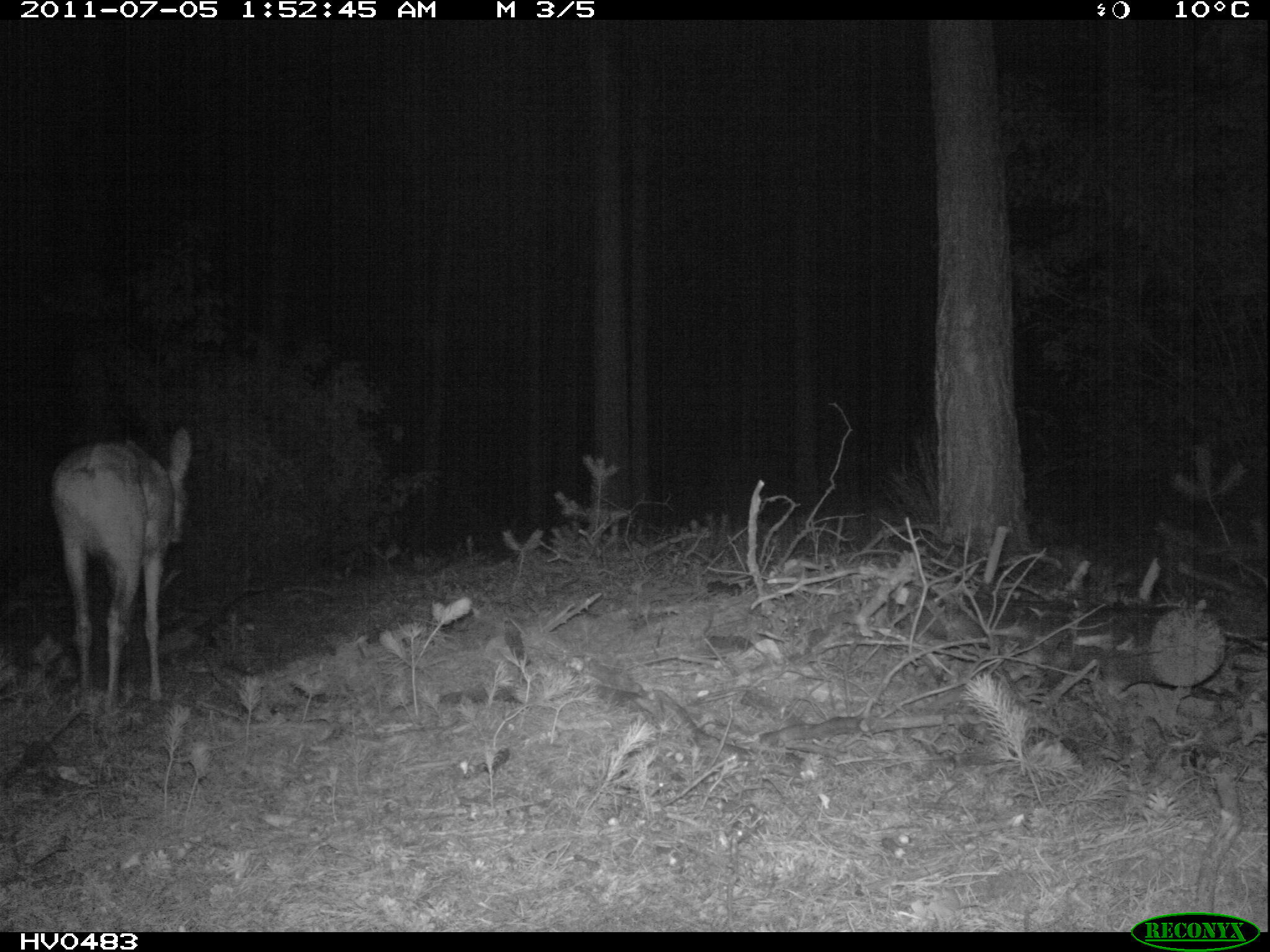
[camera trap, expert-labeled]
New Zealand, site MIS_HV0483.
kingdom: Animalia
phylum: Chordata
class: Mammalia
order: Artiodactyla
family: Cervidae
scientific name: Cervidae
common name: deer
Deer (Cervidae).